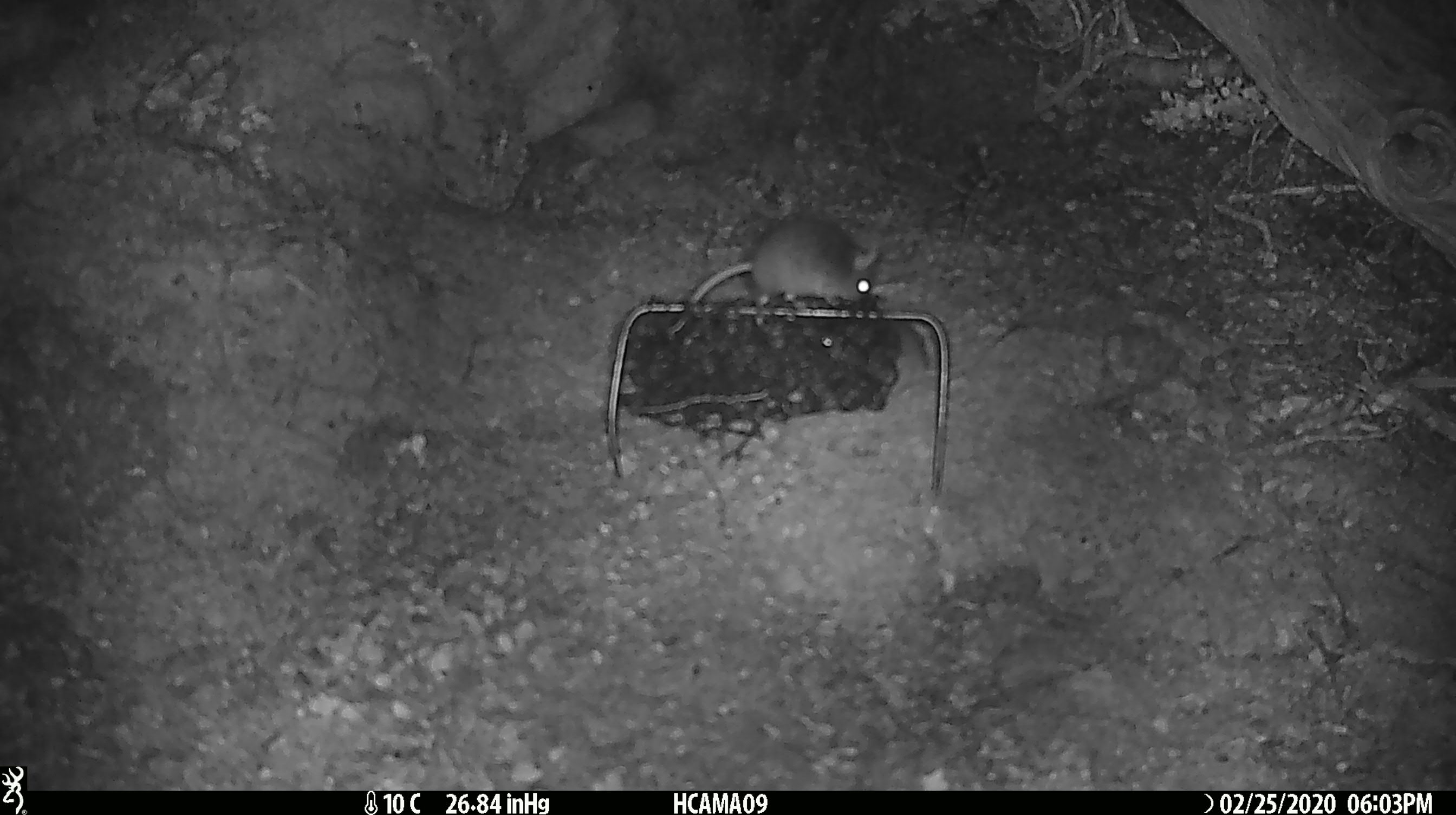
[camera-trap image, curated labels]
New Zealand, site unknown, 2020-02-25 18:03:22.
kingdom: Animalia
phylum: Chordata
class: Mammalia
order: Rodentia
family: Muridae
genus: Mus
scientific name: Mus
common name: mouse